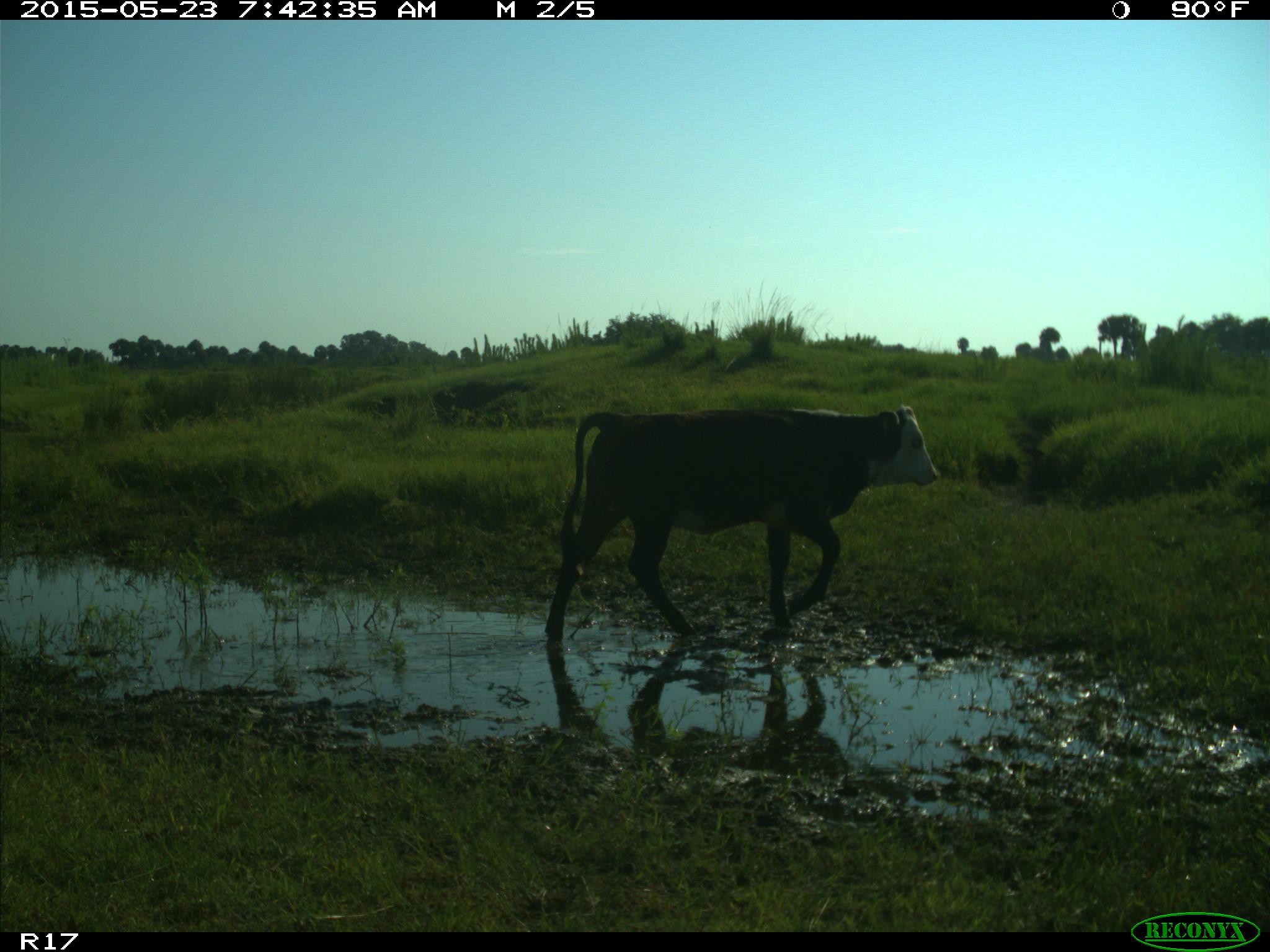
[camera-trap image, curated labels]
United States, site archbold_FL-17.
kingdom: Animalia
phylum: Chordata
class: Mammalia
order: Artiodactyla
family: Bovidae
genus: Bos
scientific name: Bos taurus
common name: domestic cow